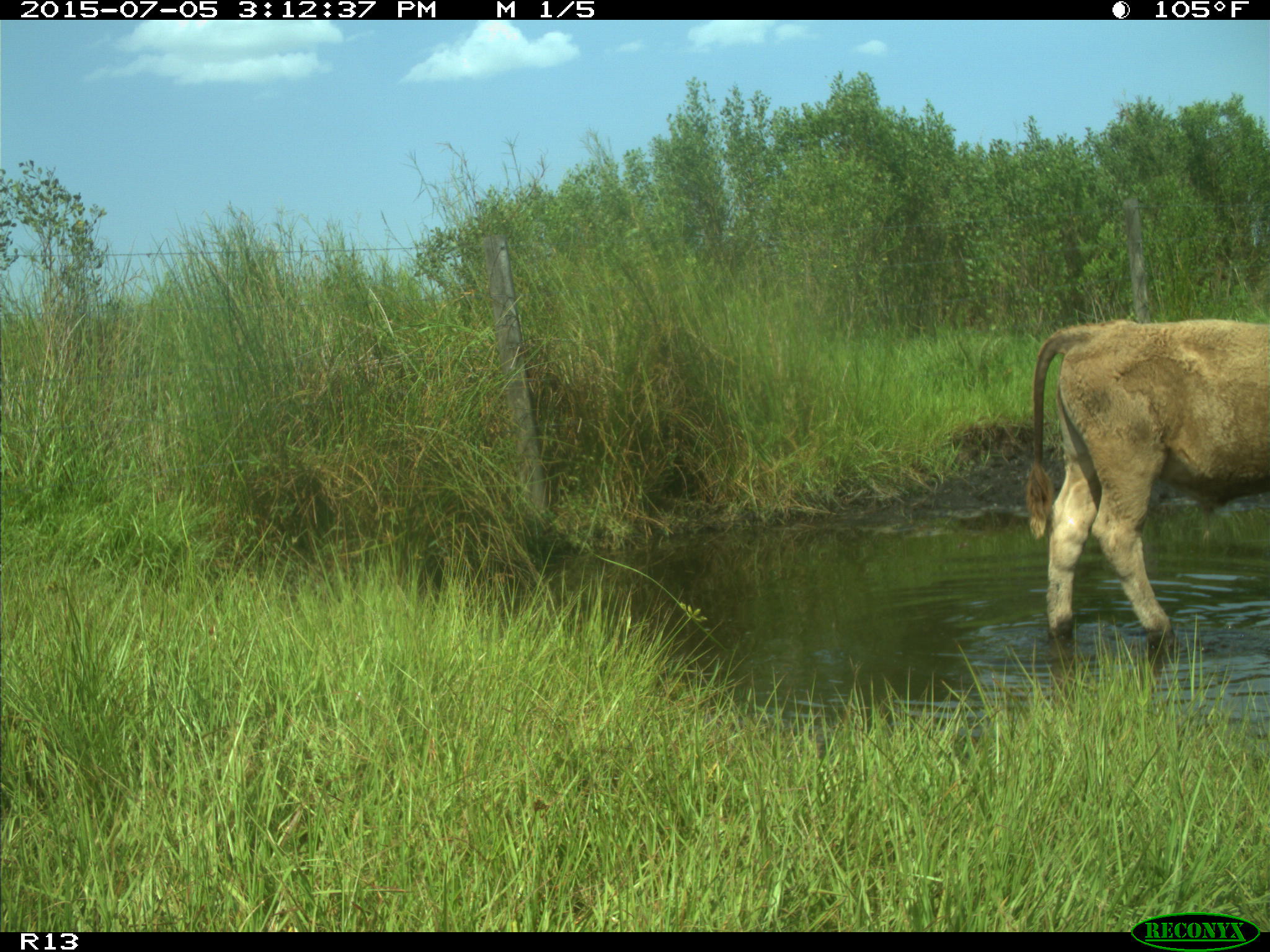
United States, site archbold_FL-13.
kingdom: Animalia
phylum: Chordata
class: Mammalia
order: Artiodactyla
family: Bovidae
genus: Bos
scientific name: Bos taurus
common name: domestic cow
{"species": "Bos taurus (domestic cow)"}